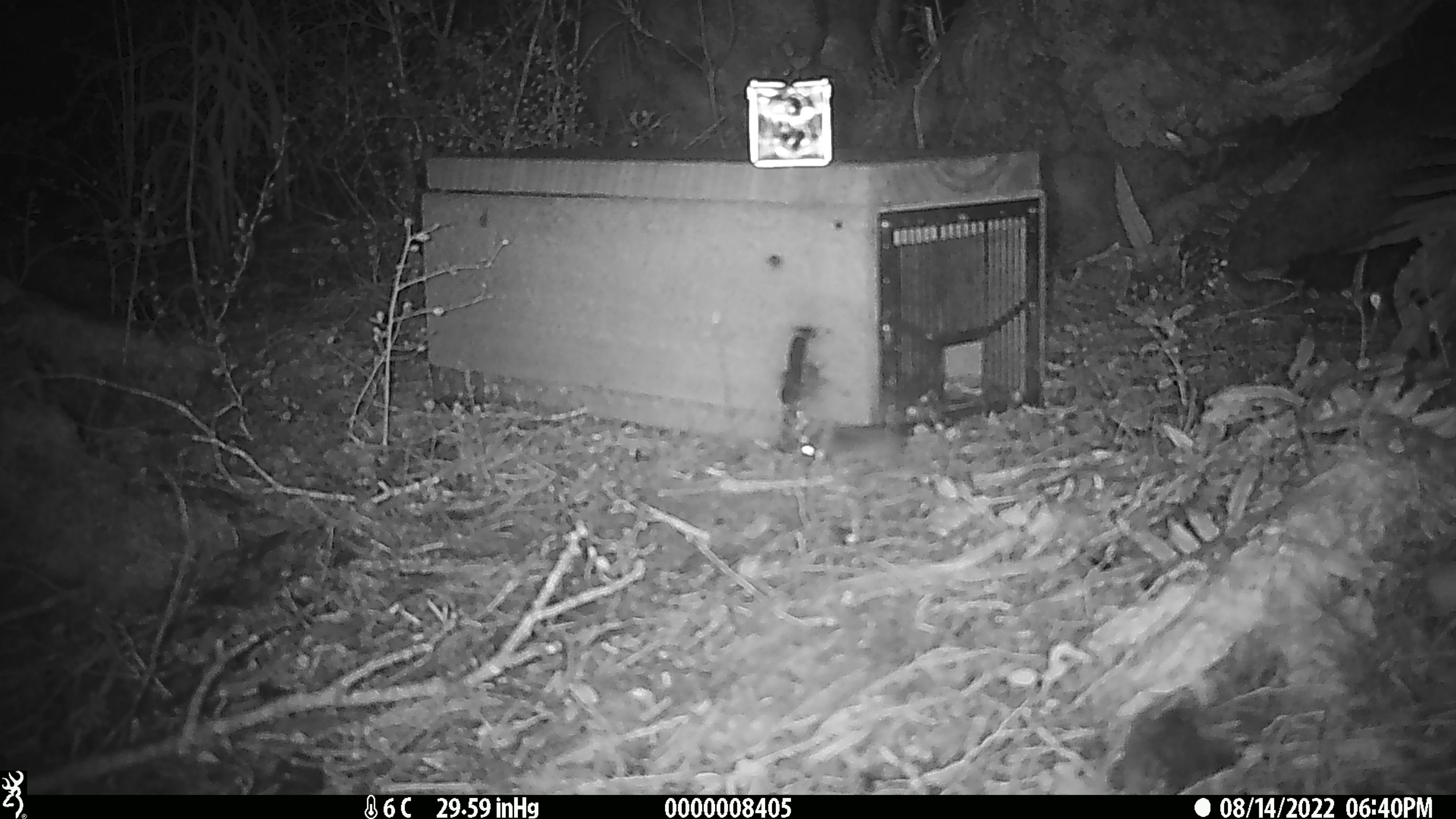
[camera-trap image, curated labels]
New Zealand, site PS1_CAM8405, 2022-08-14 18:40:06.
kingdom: Animalia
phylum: Chordata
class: Mammalia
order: Rodentia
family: Muridae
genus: Mus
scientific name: Mus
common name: mouse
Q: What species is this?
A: Mouse (Mus).